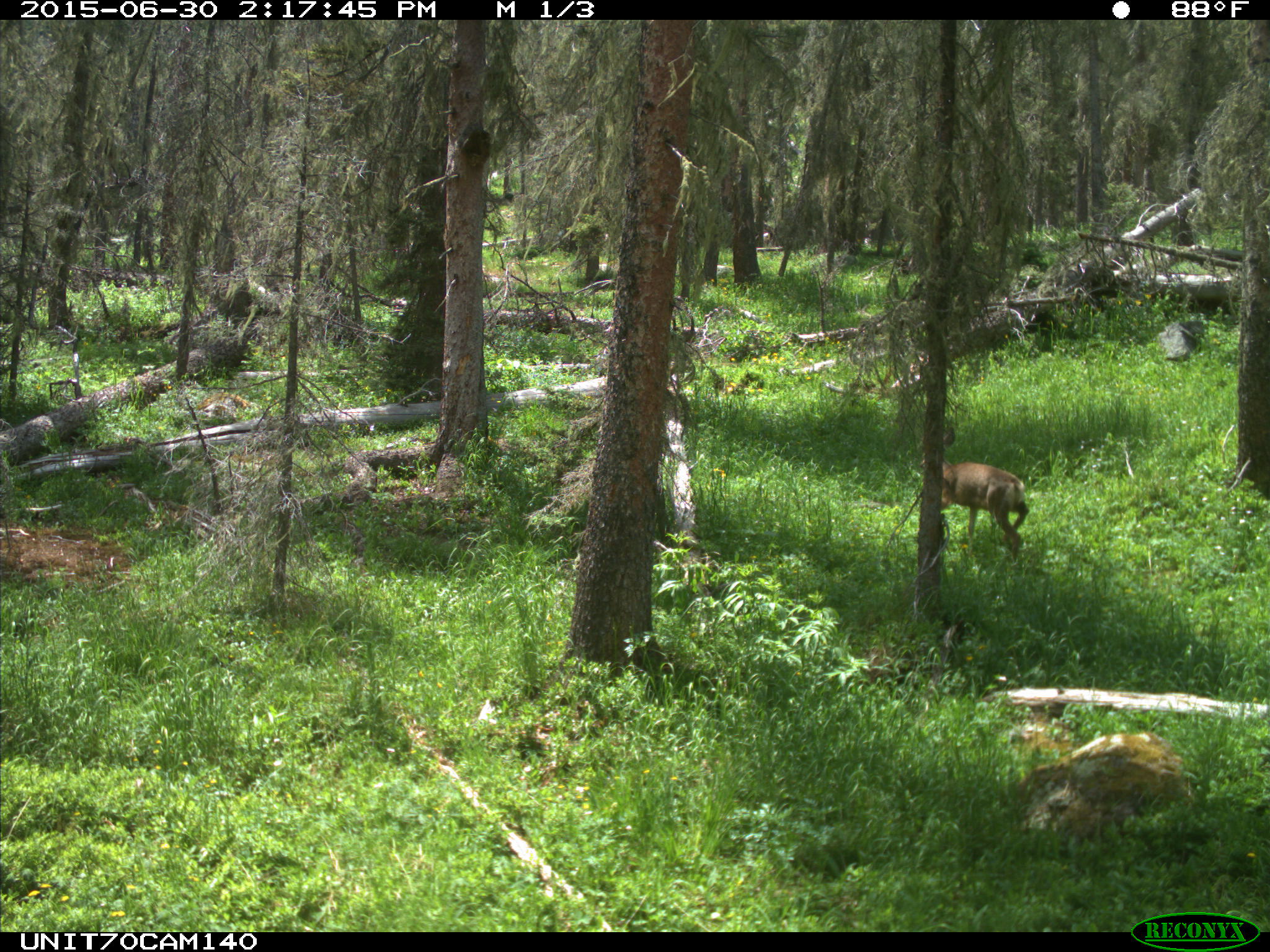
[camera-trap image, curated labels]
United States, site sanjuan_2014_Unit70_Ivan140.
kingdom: Animalia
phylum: Chordata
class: Mammalia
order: Artiodactyla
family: Cervidae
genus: Odocoileus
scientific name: Odocoileus hemionus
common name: mule deer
Odocoileus hemionus (mule deer).